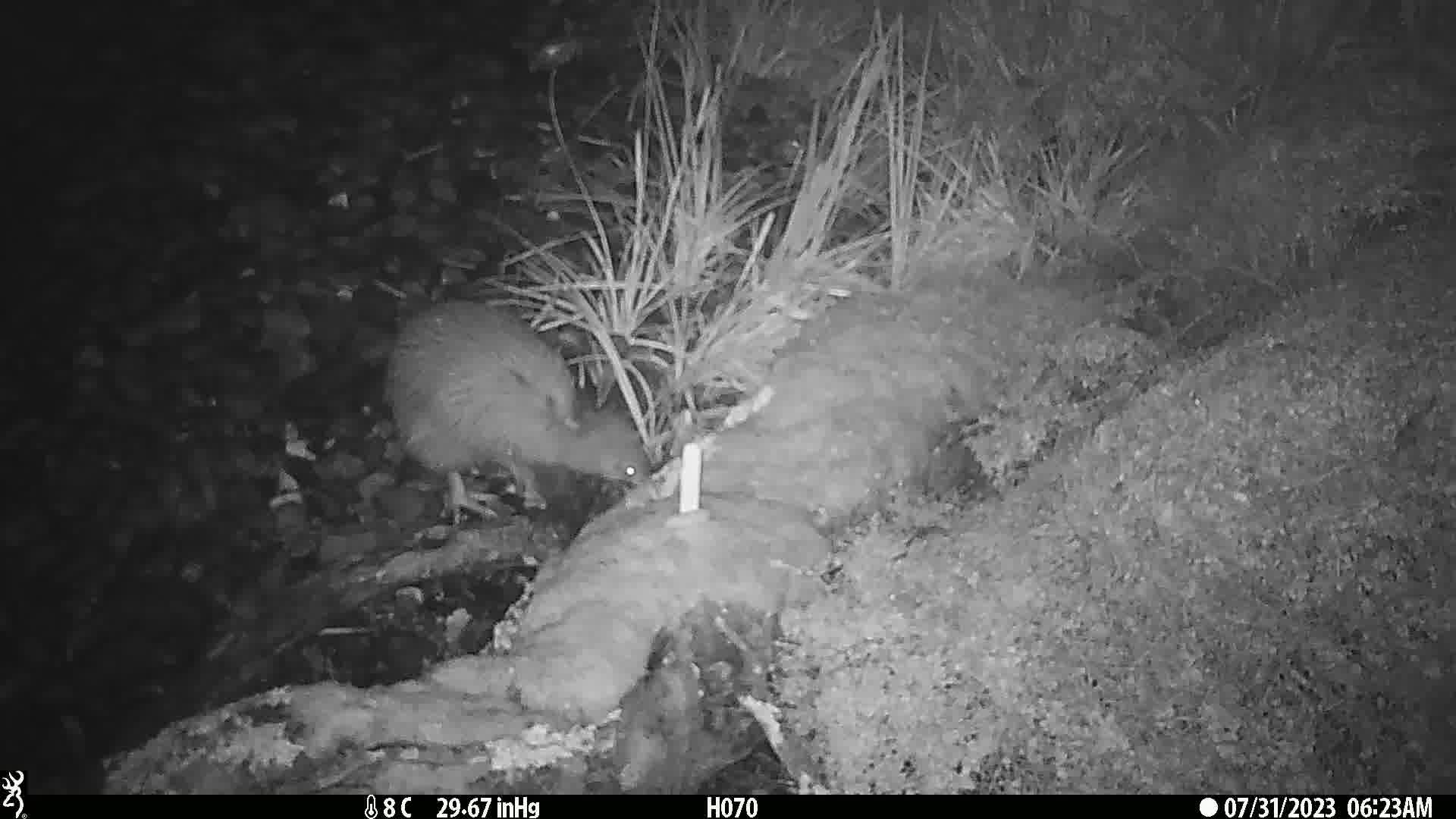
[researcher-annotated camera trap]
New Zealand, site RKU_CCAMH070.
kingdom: Animalia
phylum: Chordata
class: Aves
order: Apterygiformes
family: Apterygidae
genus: Apteryx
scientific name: Apteryx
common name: kiwi